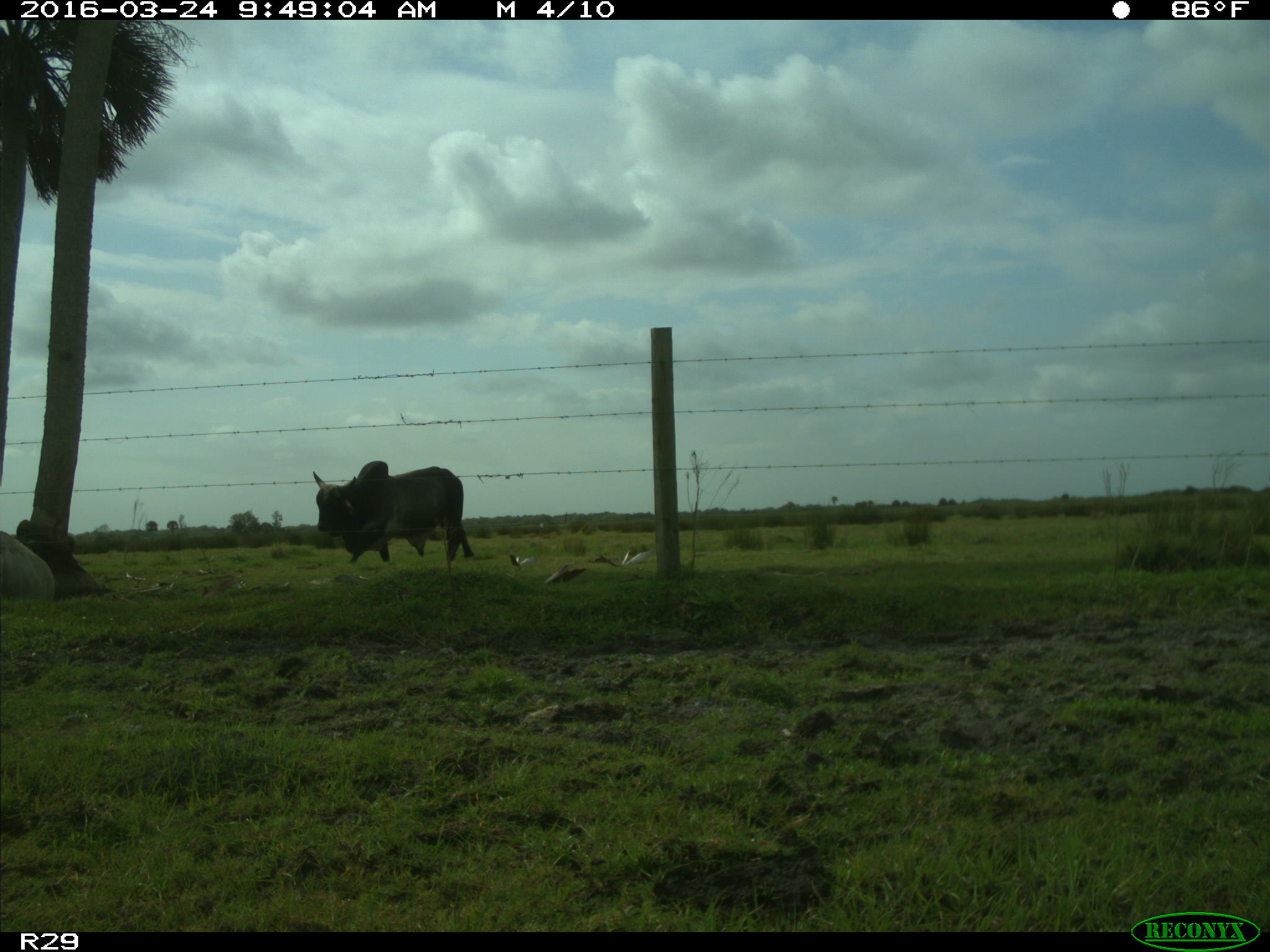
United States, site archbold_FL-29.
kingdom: Animalia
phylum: Chordata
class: Mammalia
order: Artiodactyla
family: Bovidae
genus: Bos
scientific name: Bos taurus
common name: domestic cow